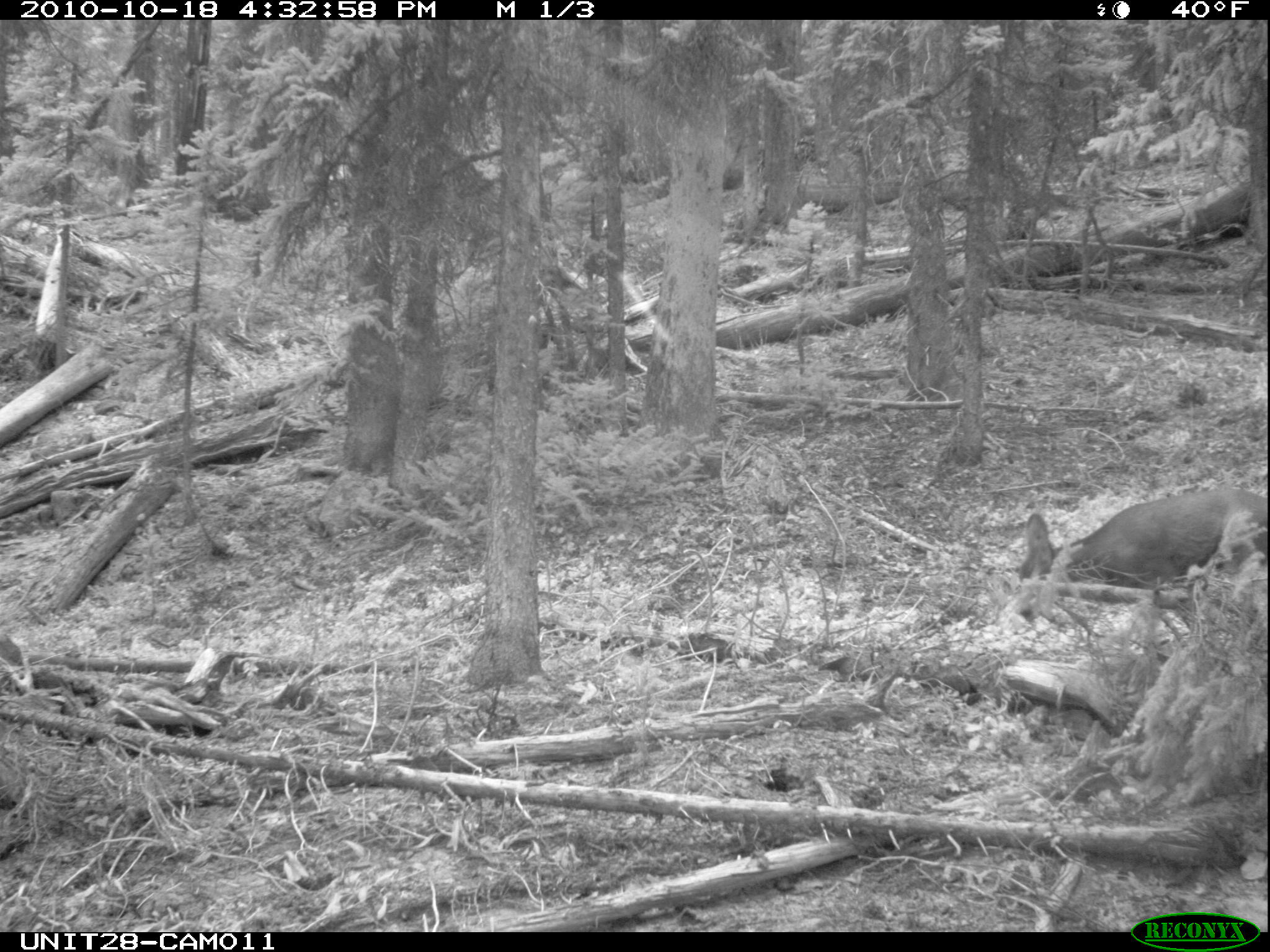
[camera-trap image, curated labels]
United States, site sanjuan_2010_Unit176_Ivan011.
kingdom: Animalia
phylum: Chordata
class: Mammalia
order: Artiodactyla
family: Cervidae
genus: Odocoileus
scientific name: Odocoileus hemionus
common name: mule deer